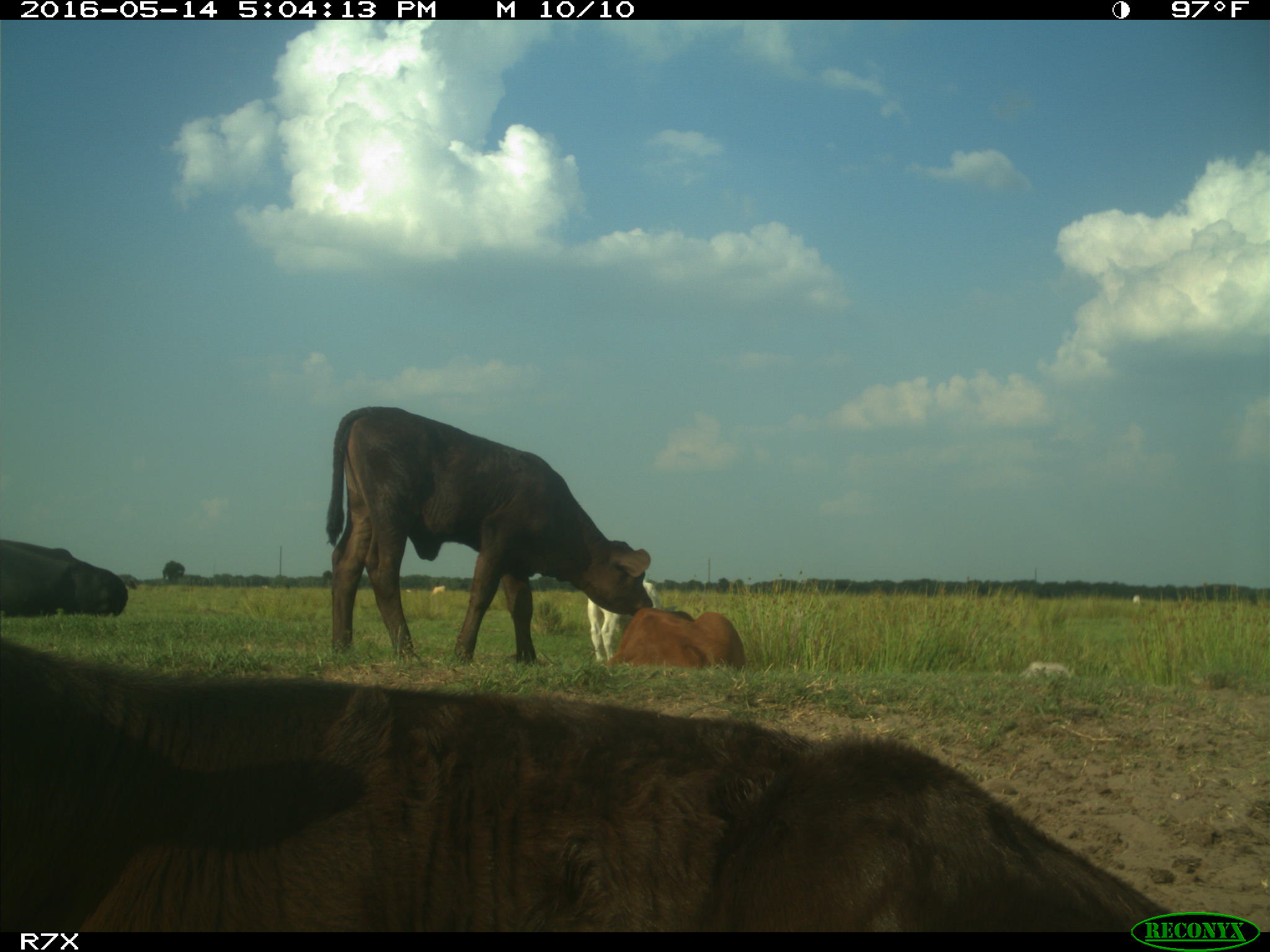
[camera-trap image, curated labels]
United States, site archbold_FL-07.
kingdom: Animalia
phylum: Chordata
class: Mammalia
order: Artiodactyla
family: Bovidae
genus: Bos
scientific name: Bos taurus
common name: domestic cow